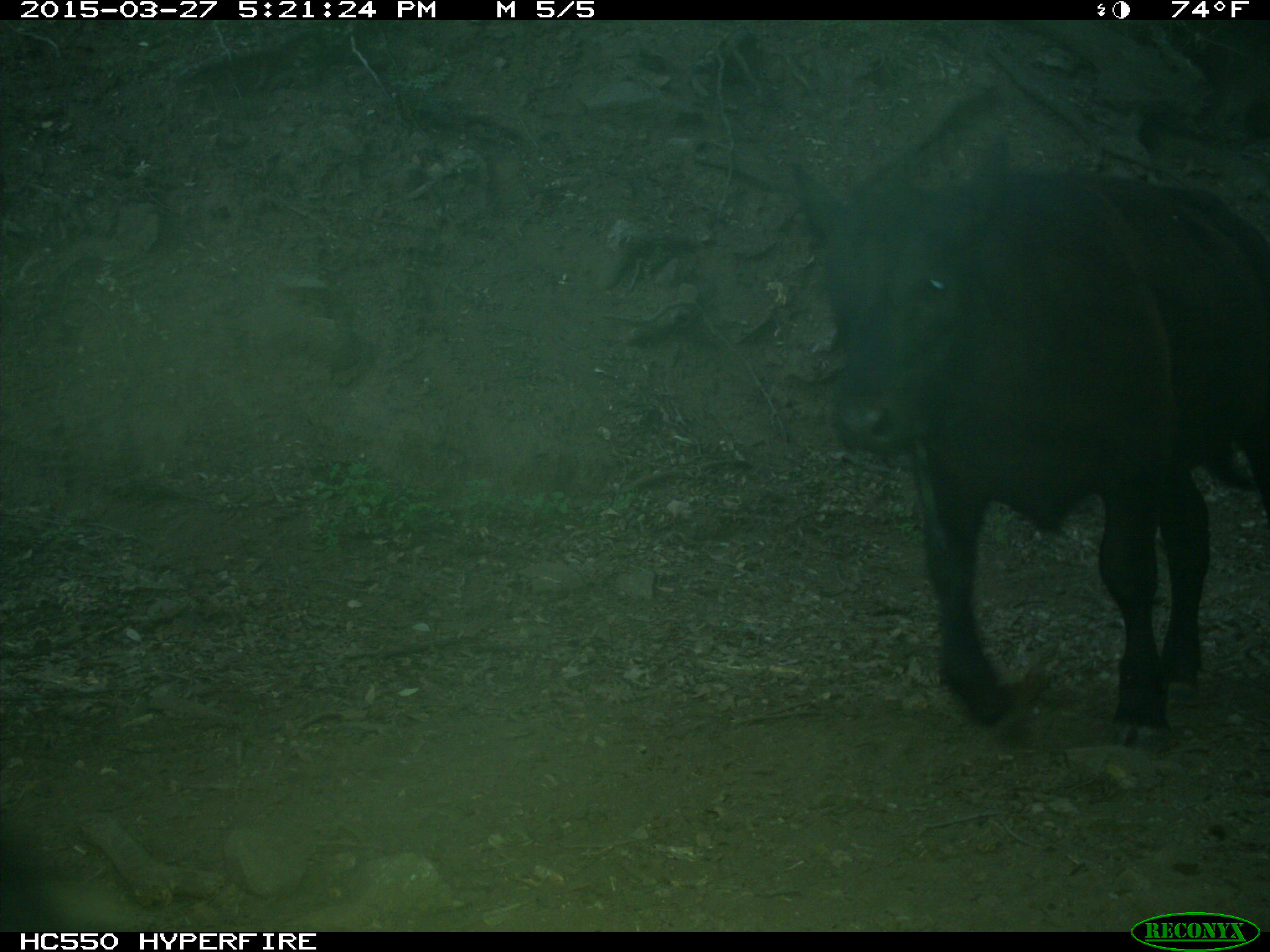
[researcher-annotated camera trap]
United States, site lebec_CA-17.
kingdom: Animalia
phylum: Chordata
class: Mammalia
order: Artiodactyla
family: Bovidae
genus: Bos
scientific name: Bos taurus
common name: domestic cow